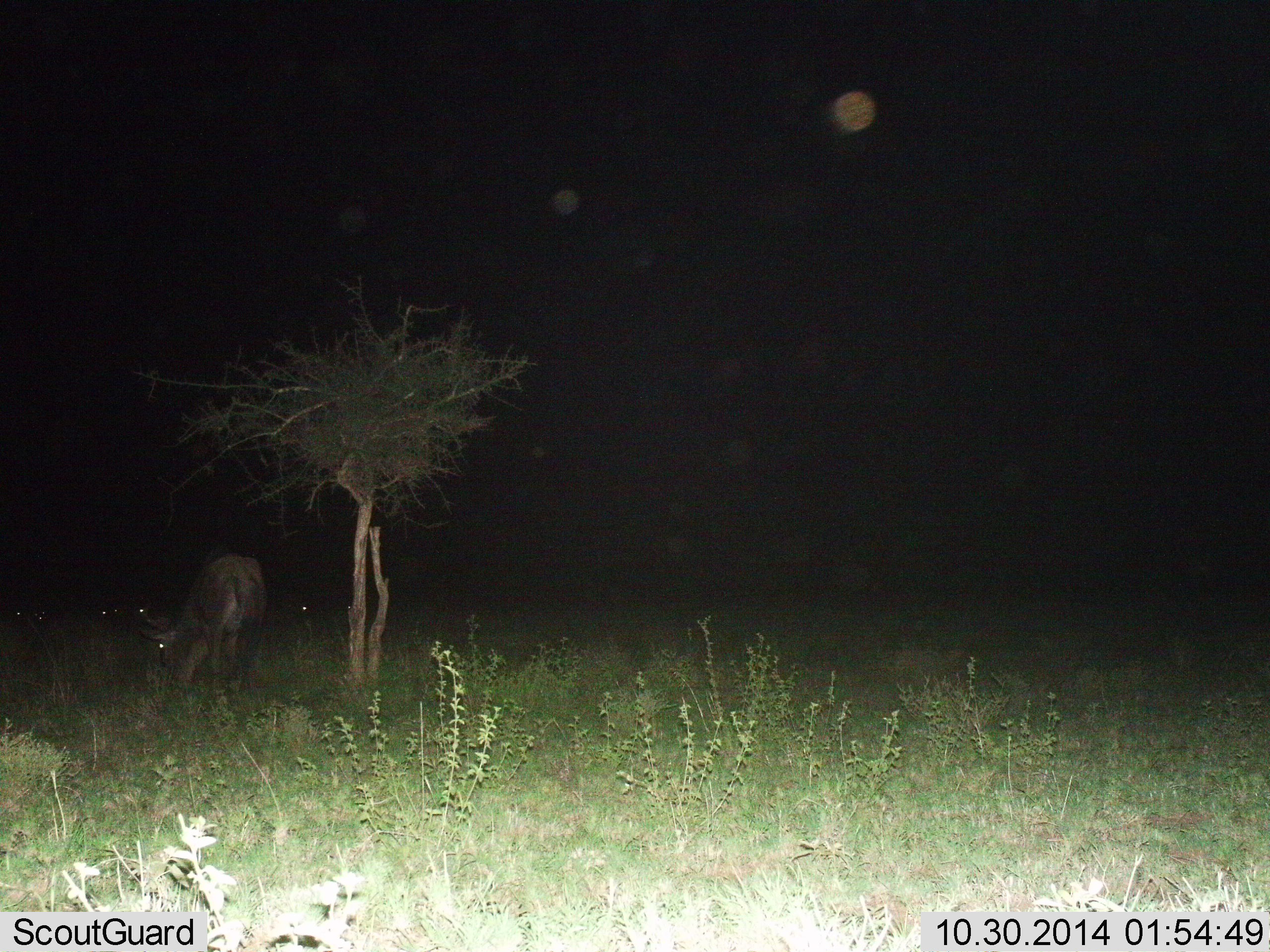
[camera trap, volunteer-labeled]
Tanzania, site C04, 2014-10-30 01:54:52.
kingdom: Animalia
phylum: Chordata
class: Mammalia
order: Artiodactyla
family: Bovidae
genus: Connochaetes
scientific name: Connochaetes taurinus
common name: blue wildebeest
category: wildebeest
Wildebeest (blue wildebeest) (Connochaetes taurinus), count 5. Behavior (volunteer vote fractions): standing 30%, resting 10%, moving 10%, interacting 0%. Young present (vote fraction): 0%. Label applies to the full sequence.